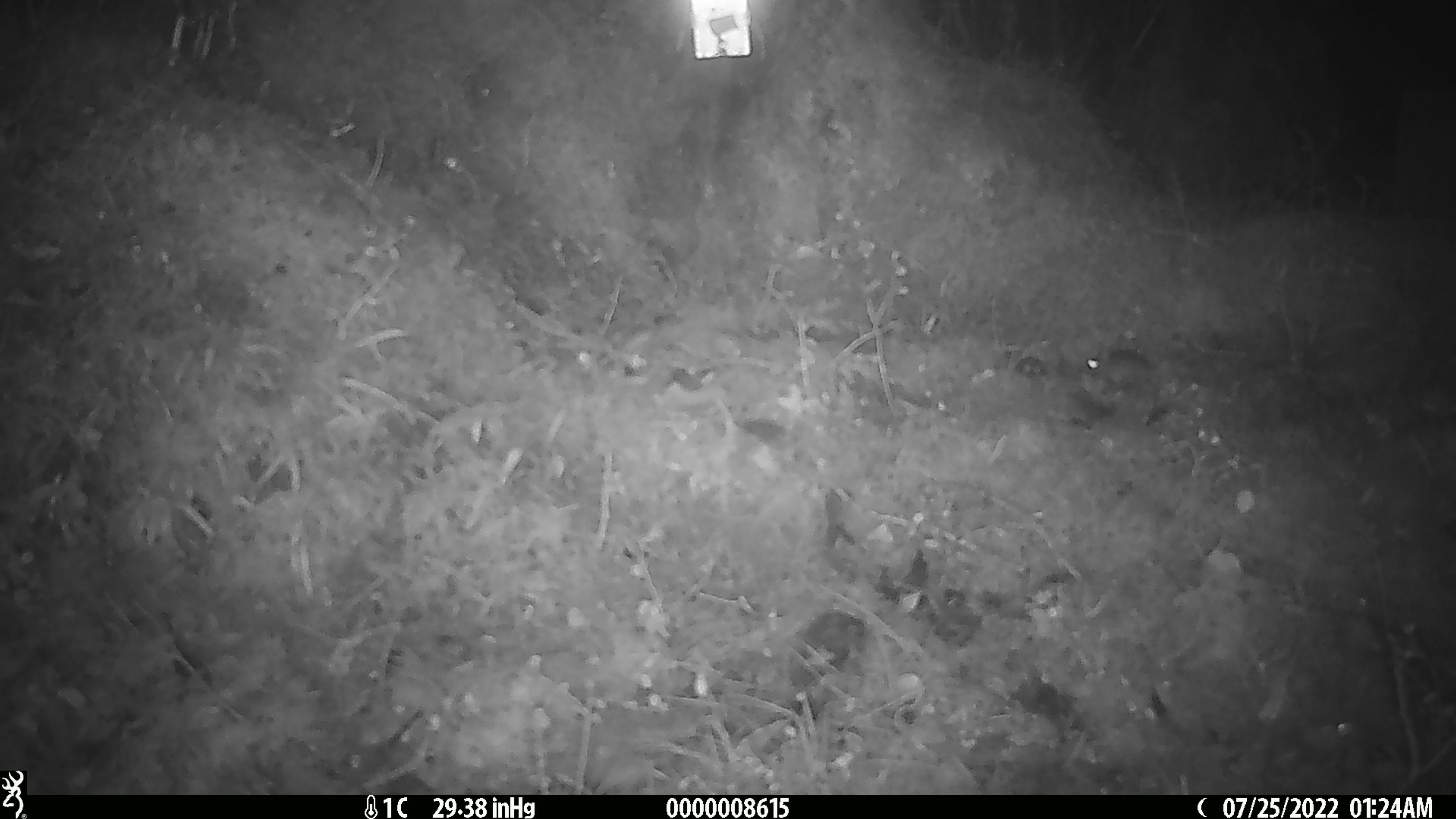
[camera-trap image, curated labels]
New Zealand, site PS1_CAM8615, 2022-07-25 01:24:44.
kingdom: Animalia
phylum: Chordata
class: Mammalia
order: Rodentia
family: Muridae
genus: Mus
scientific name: Mus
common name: mouse